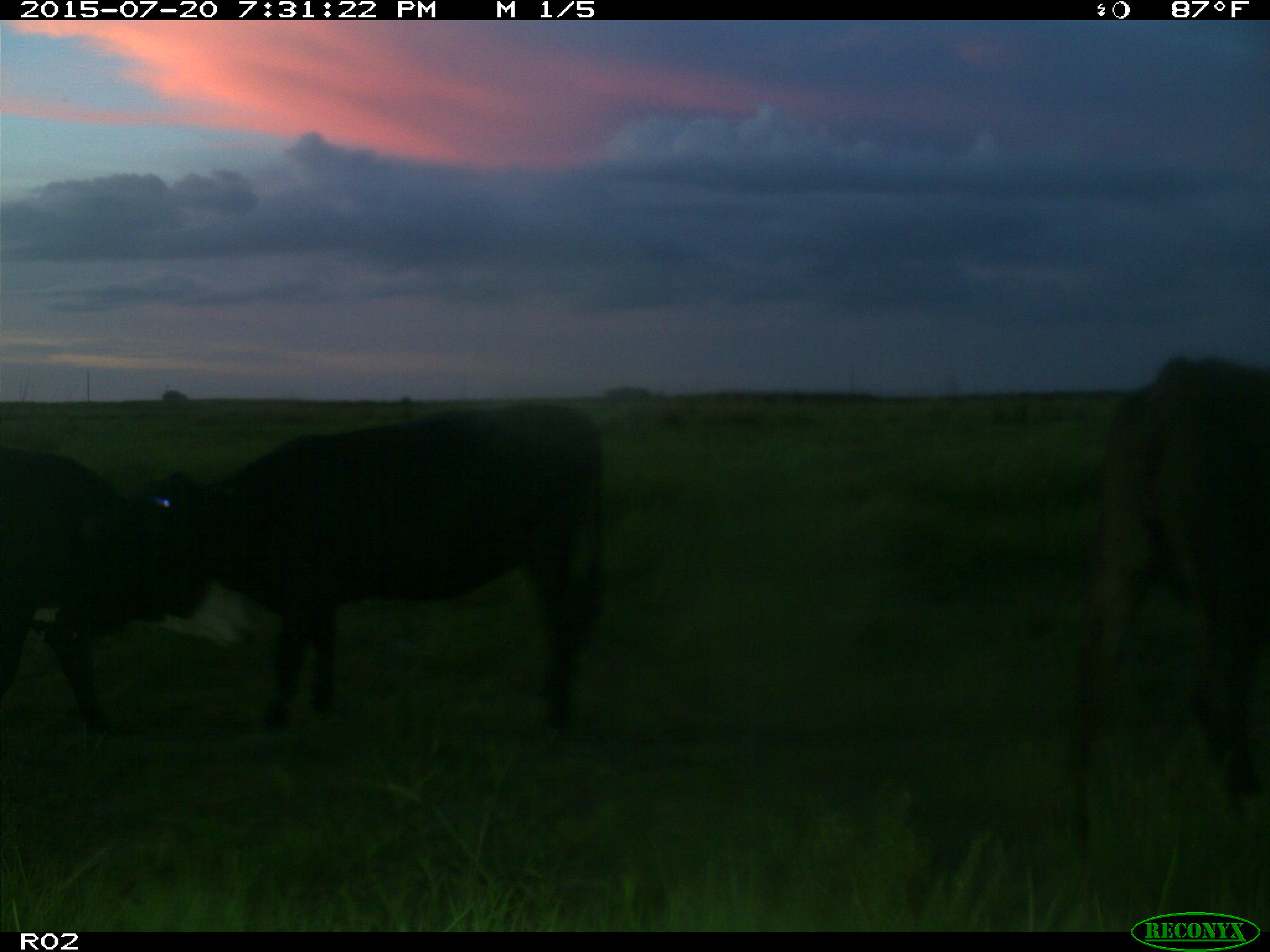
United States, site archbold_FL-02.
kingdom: Animalia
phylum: Chordata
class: Mammalia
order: Artiodactyla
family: Bovidae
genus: Bos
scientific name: Bos taurus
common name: domestic cow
Bos taurus (domestic cow).